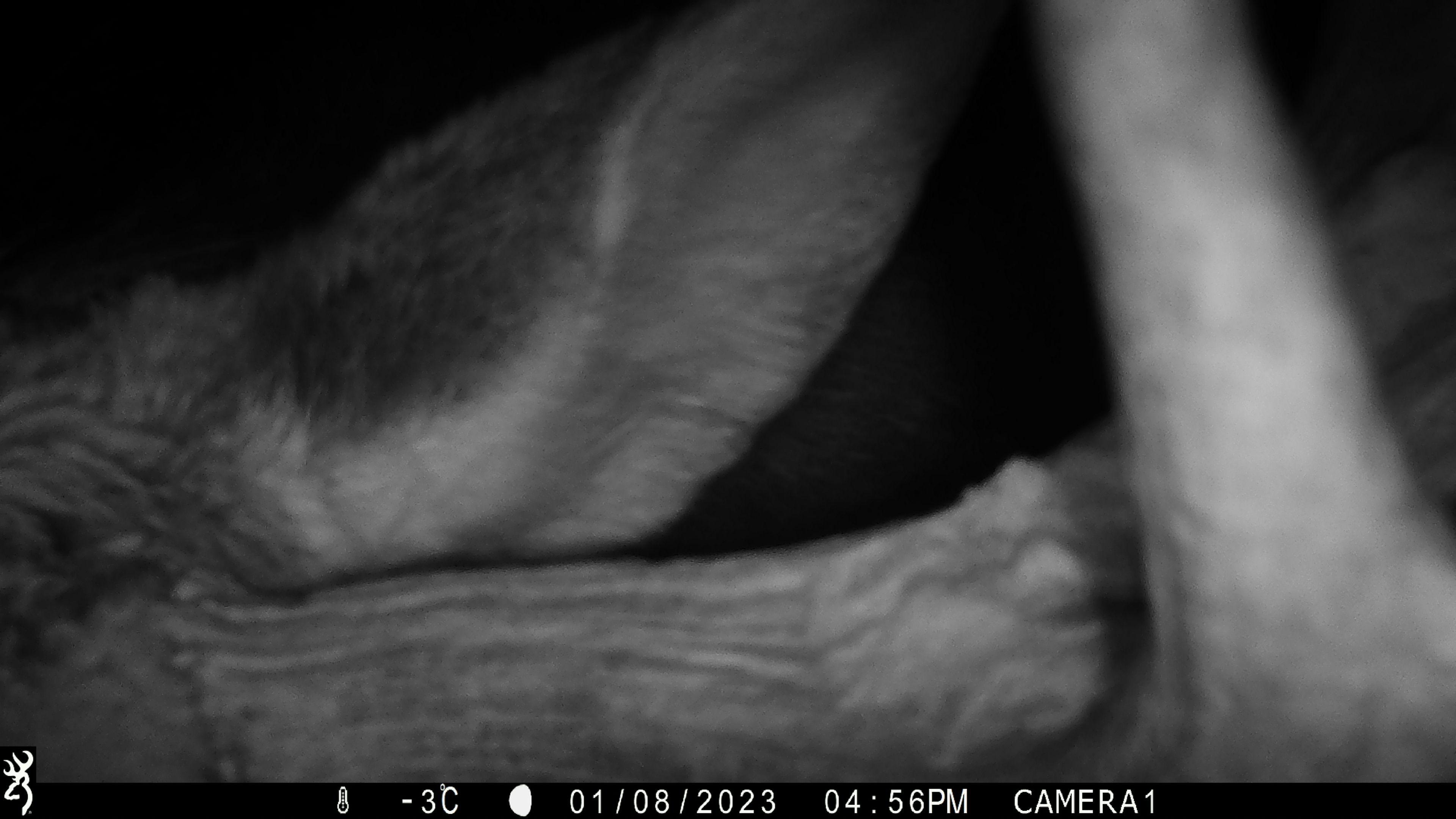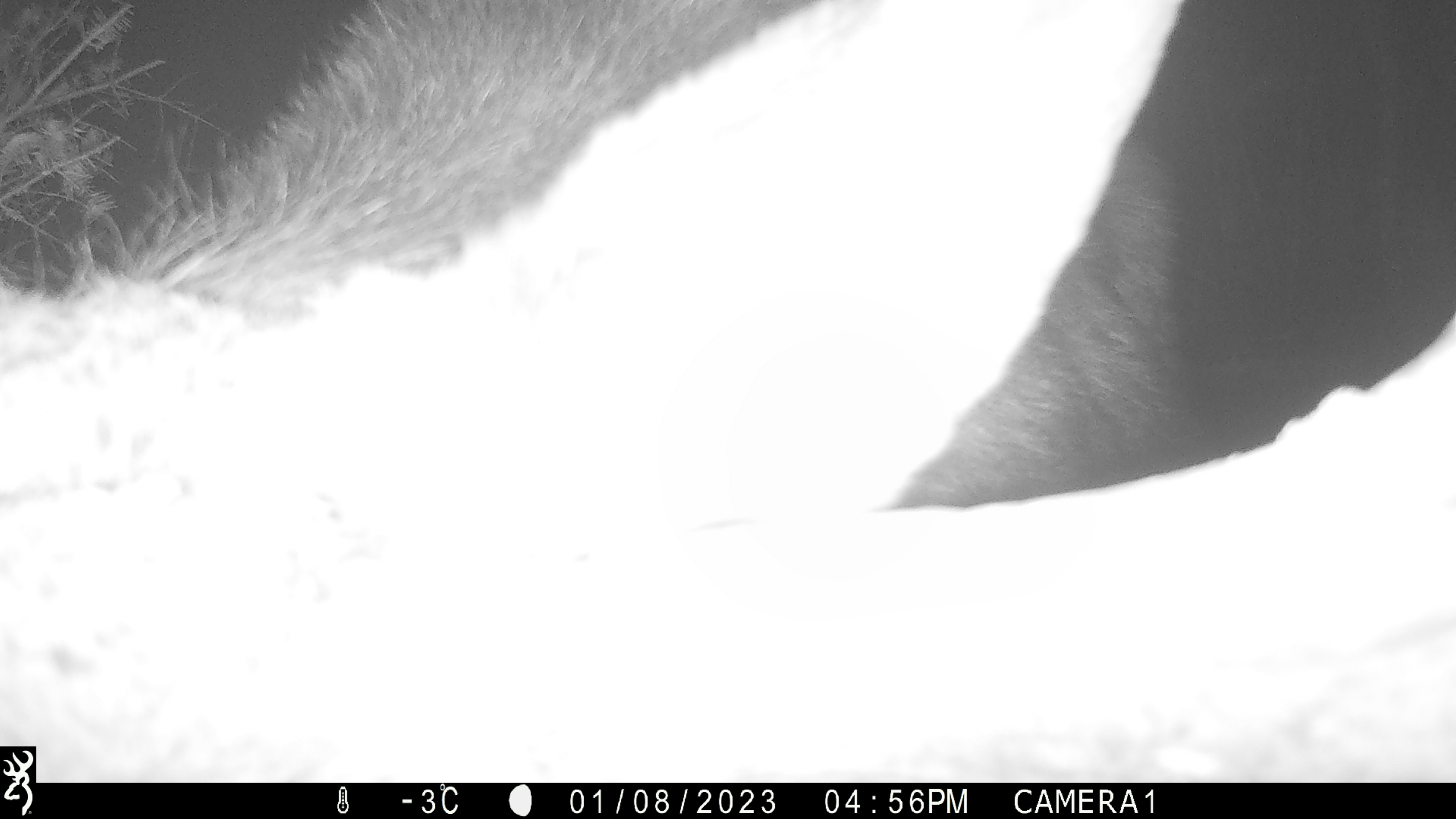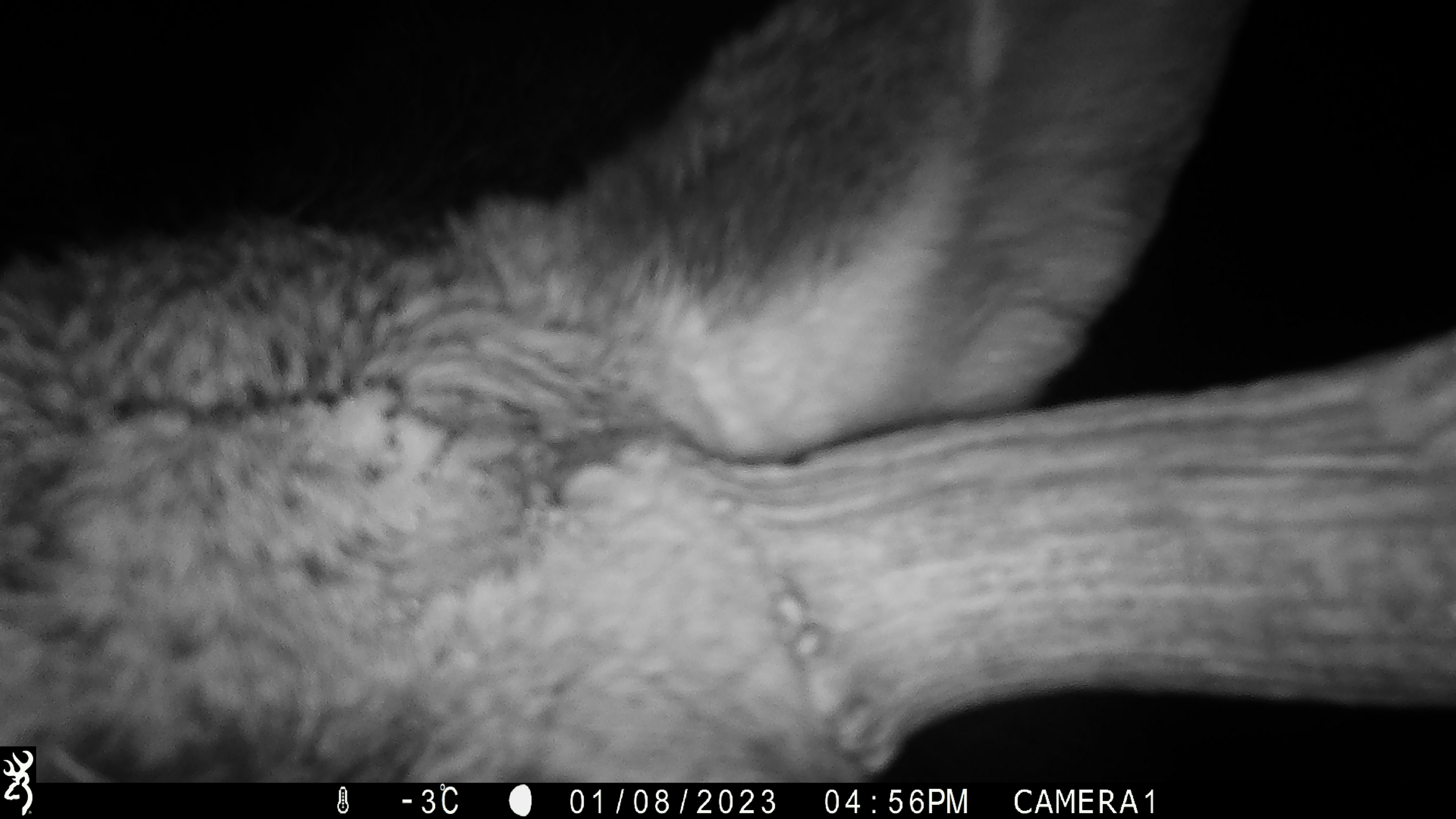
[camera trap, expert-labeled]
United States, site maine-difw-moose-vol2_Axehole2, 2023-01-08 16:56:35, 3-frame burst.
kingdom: Animalia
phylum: Chordata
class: Mammalia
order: Artiodactyla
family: Cervidae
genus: Alces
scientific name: Alces alces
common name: moose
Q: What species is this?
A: Moose (Alces alces).